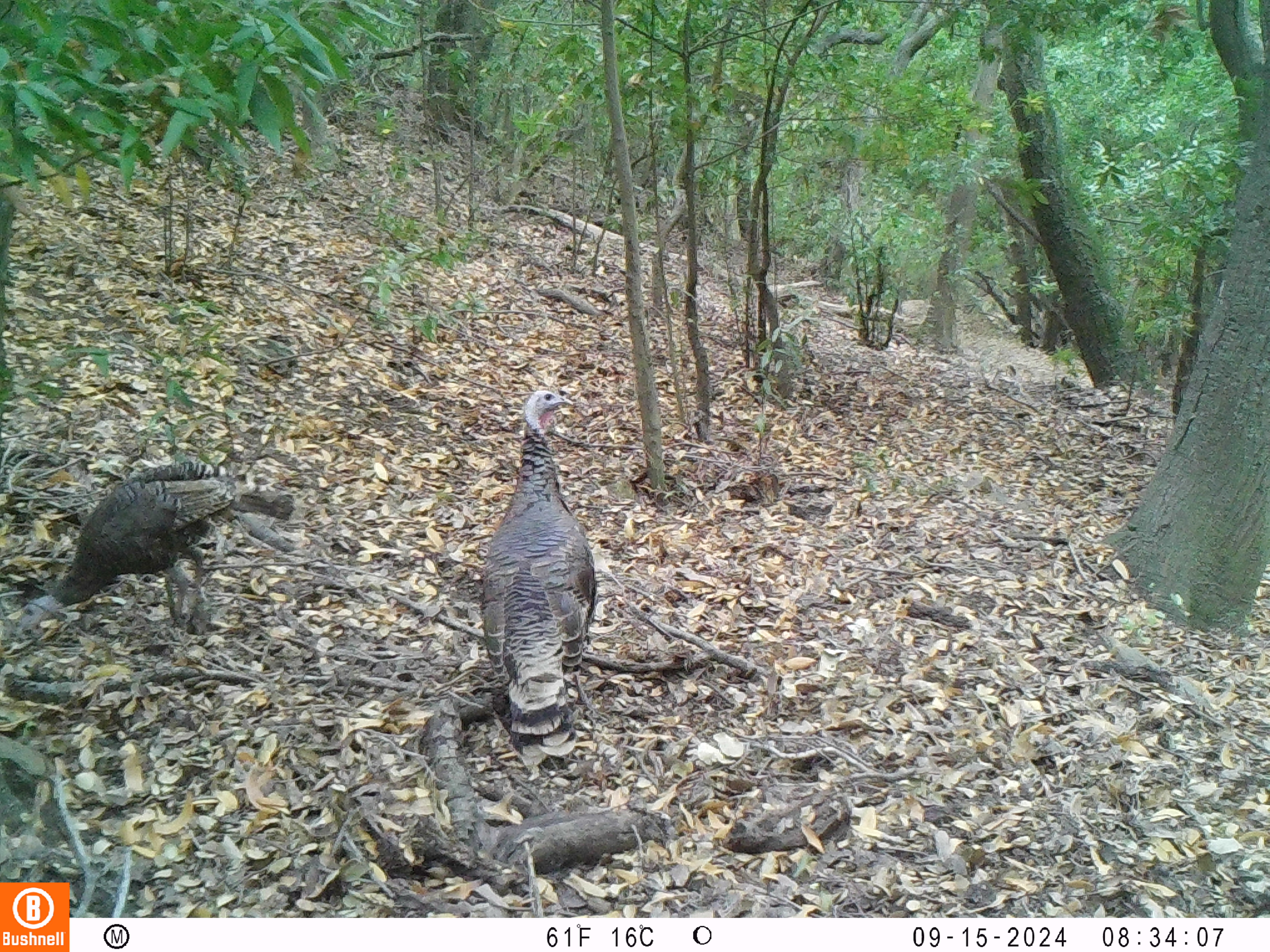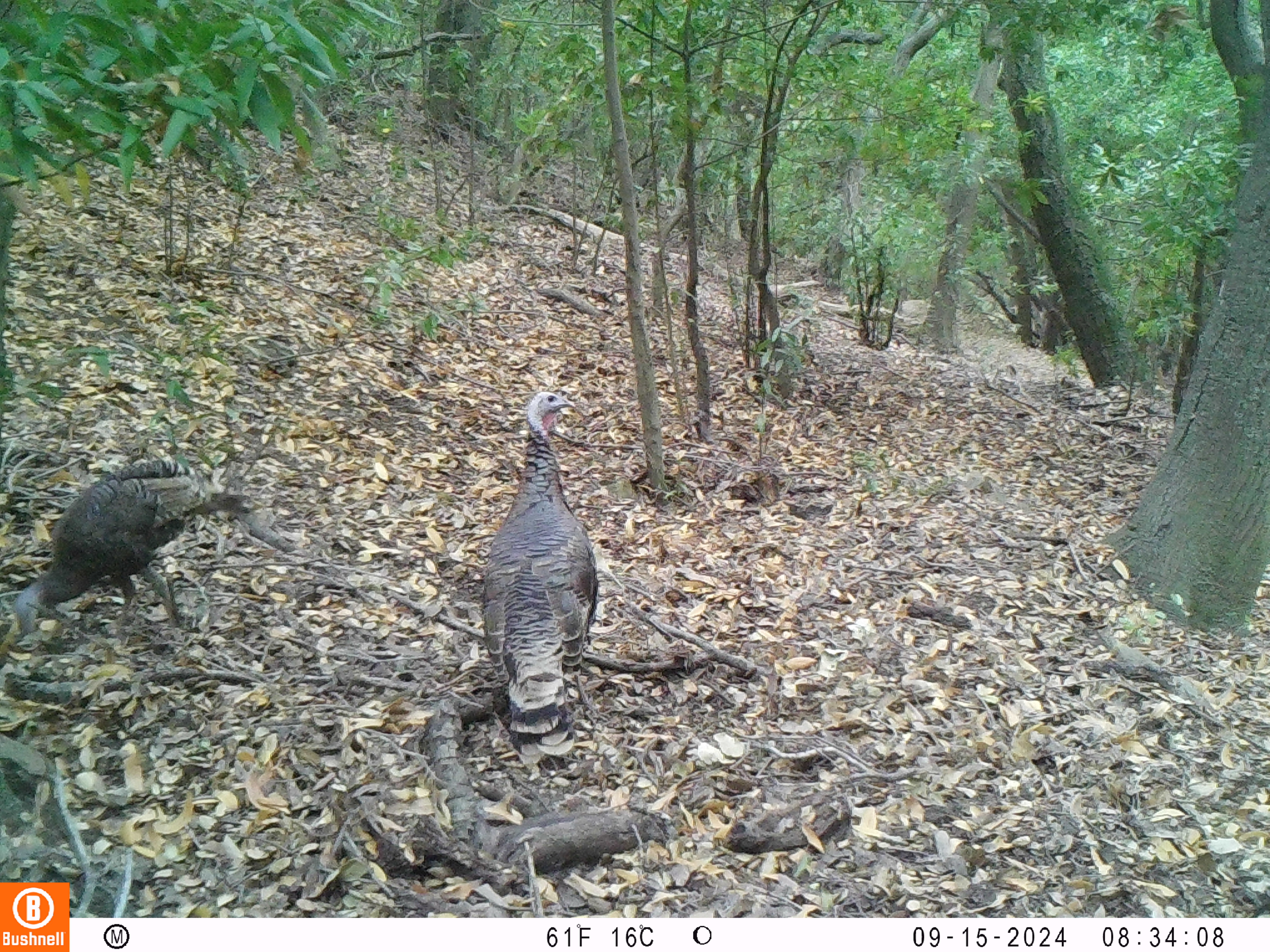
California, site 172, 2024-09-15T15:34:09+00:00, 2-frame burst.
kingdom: Animalia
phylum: Chordata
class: Aves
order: Galliformes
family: Phasianidae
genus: Meleagris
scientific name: Meleagris gallopavo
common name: turkey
Turkey (Meleagris gallopavo).